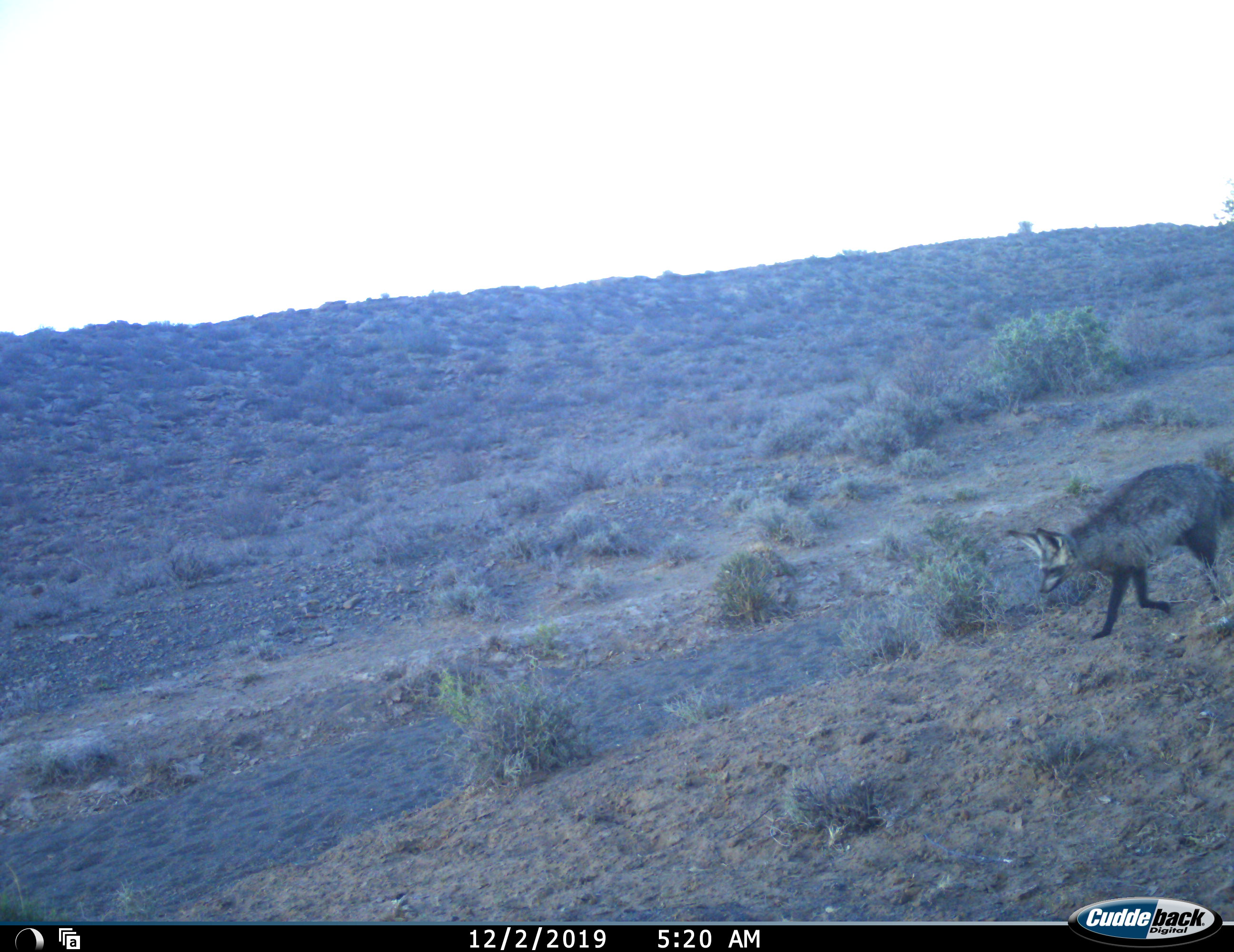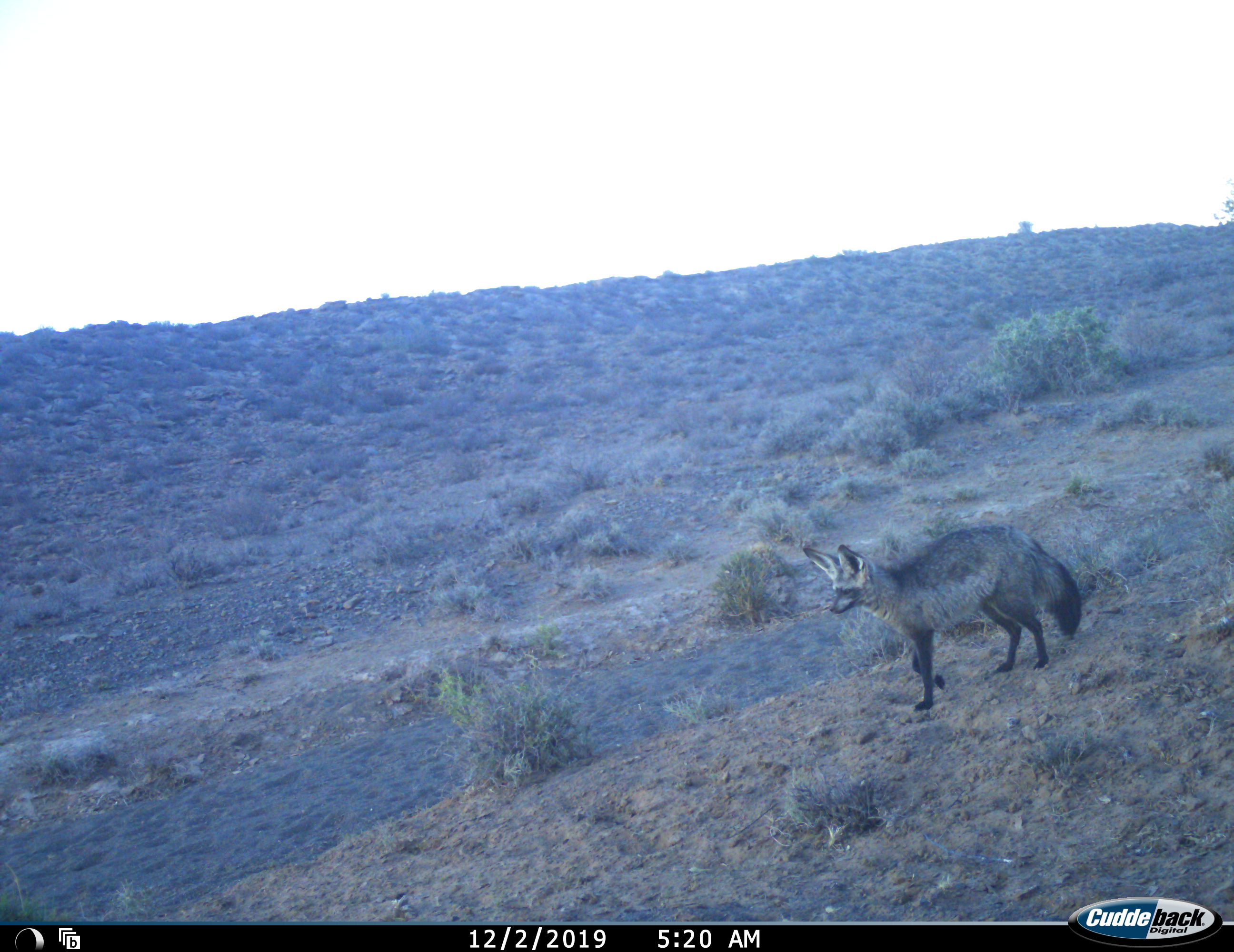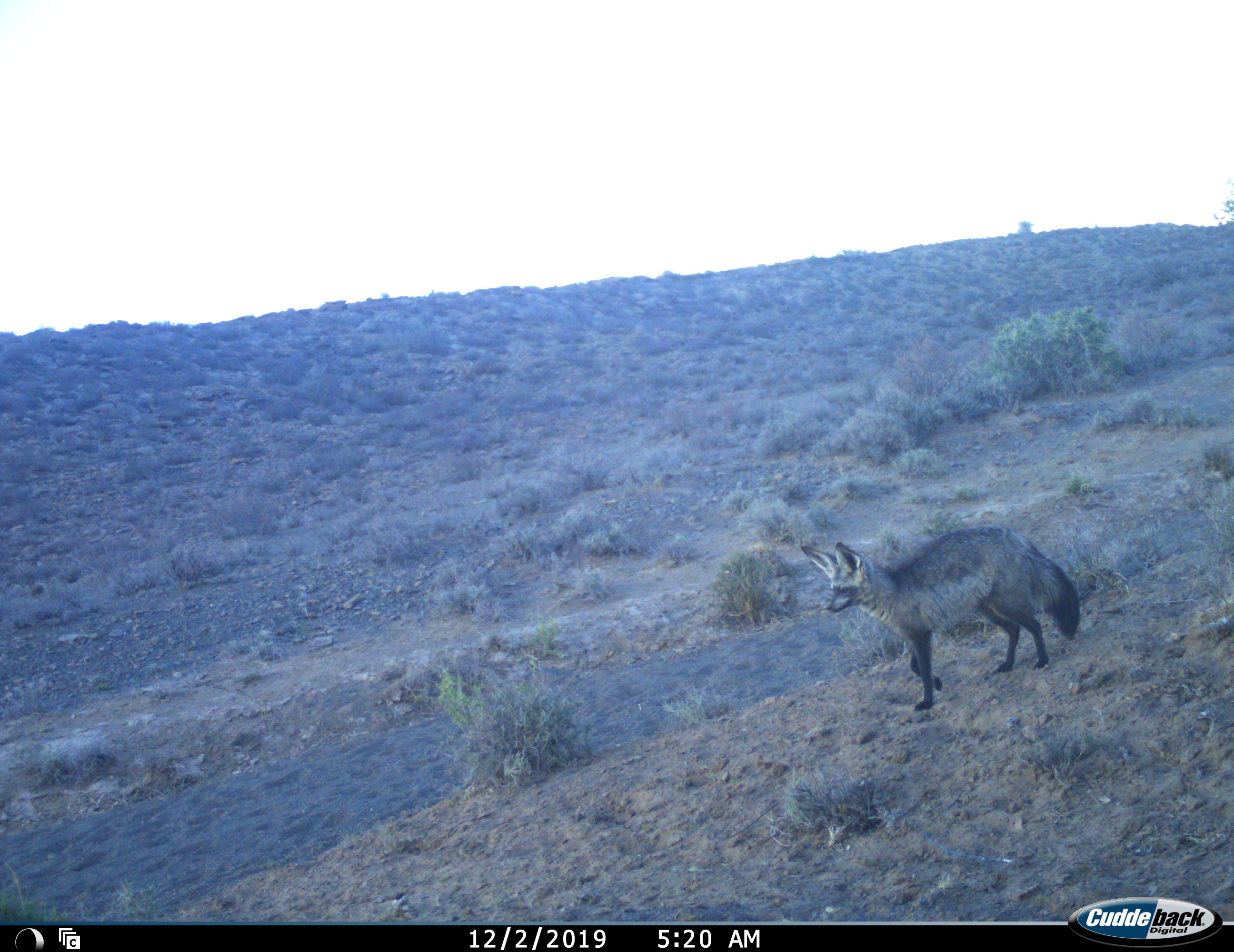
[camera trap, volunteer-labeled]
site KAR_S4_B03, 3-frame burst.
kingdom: Animalia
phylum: Chordata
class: Mammalia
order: Carnivora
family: Canidae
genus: Otocyon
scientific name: Otocyon megalotis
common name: bat-eared fox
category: foxbateared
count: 1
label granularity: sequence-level